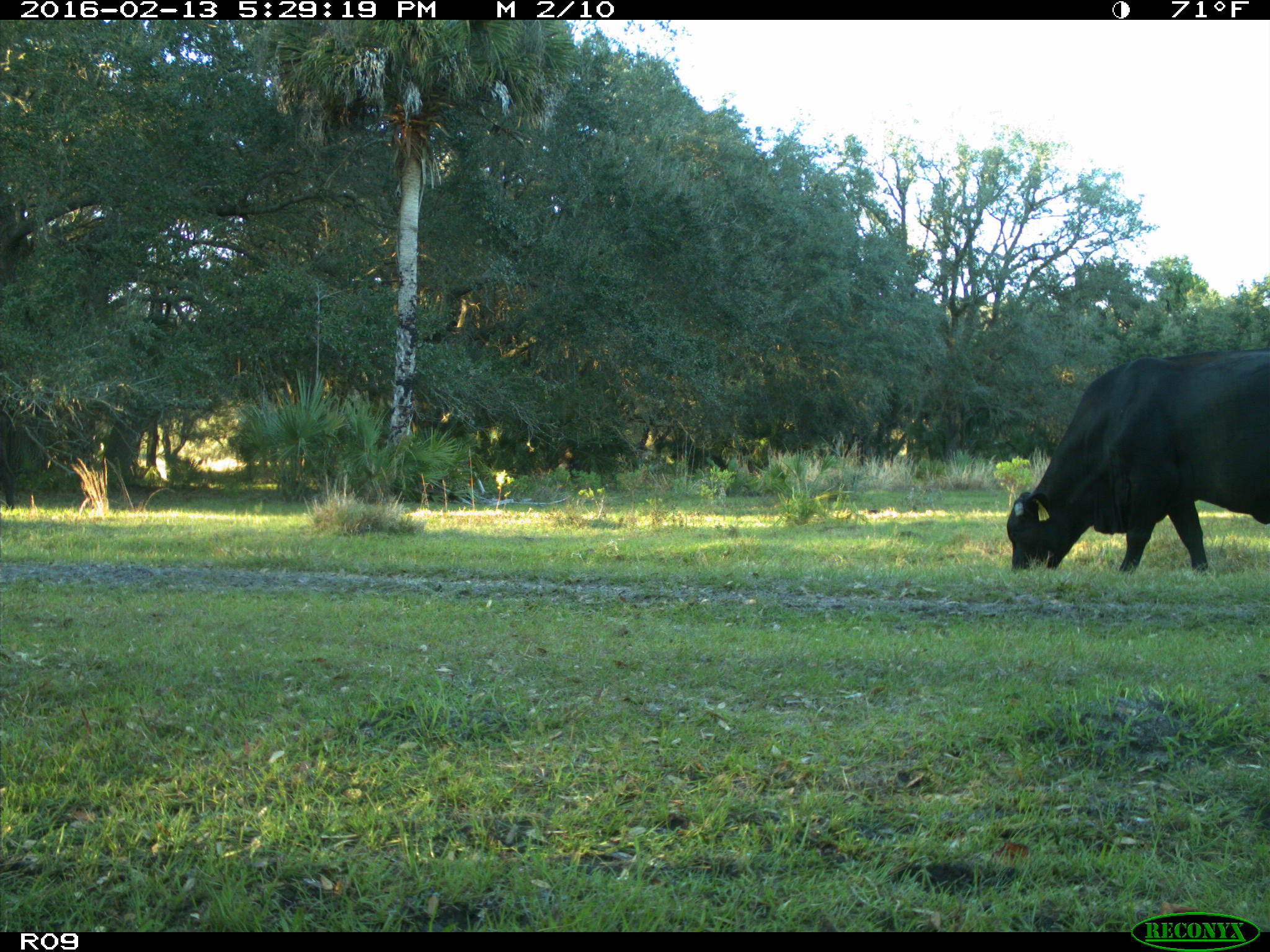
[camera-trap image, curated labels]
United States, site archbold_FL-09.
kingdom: Animalia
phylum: Chordata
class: Mammalia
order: Artiodactyla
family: Bovidae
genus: Bos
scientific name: Bos taurus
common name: domestic cow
Bos taurus (domestic cow).